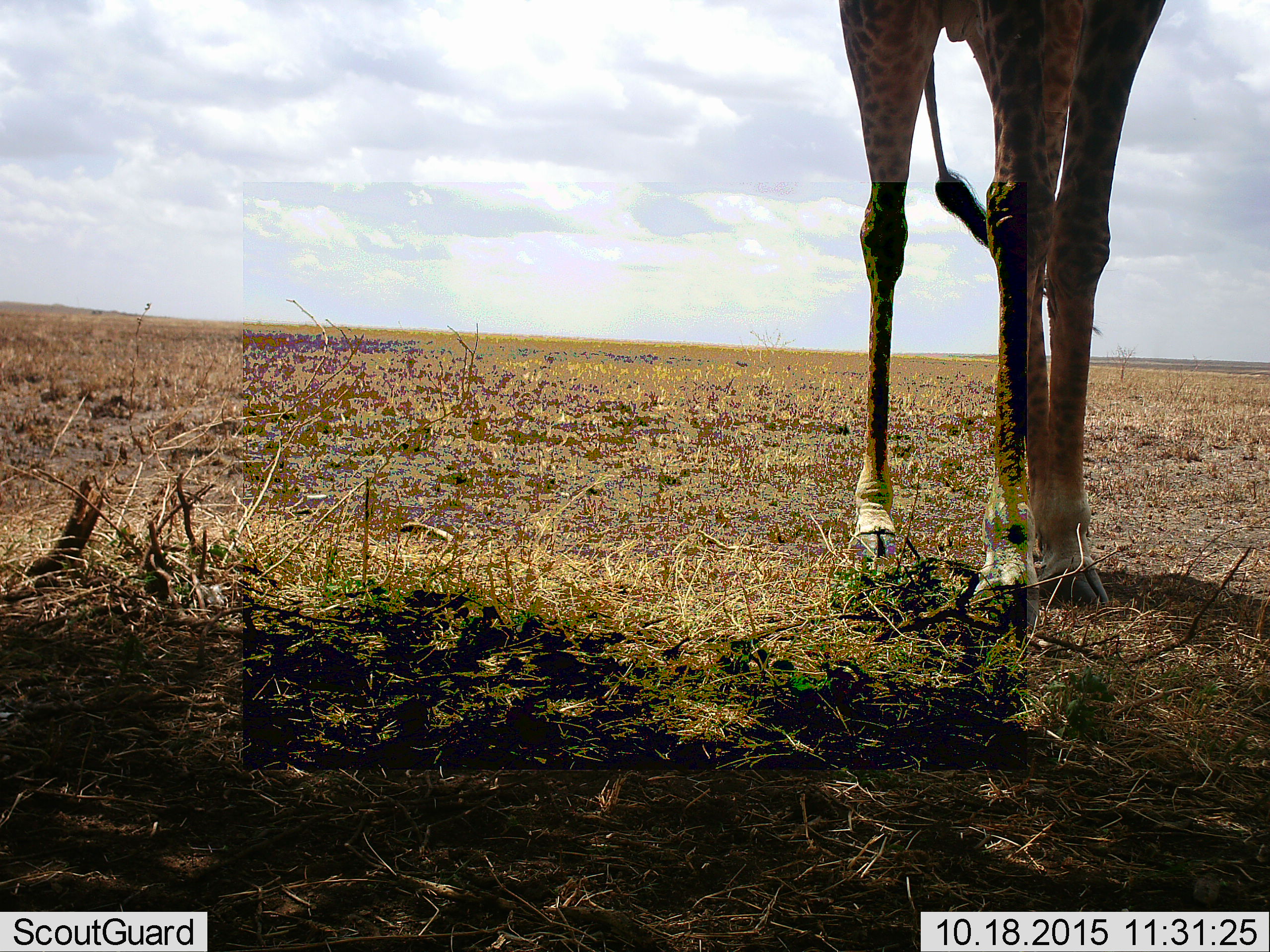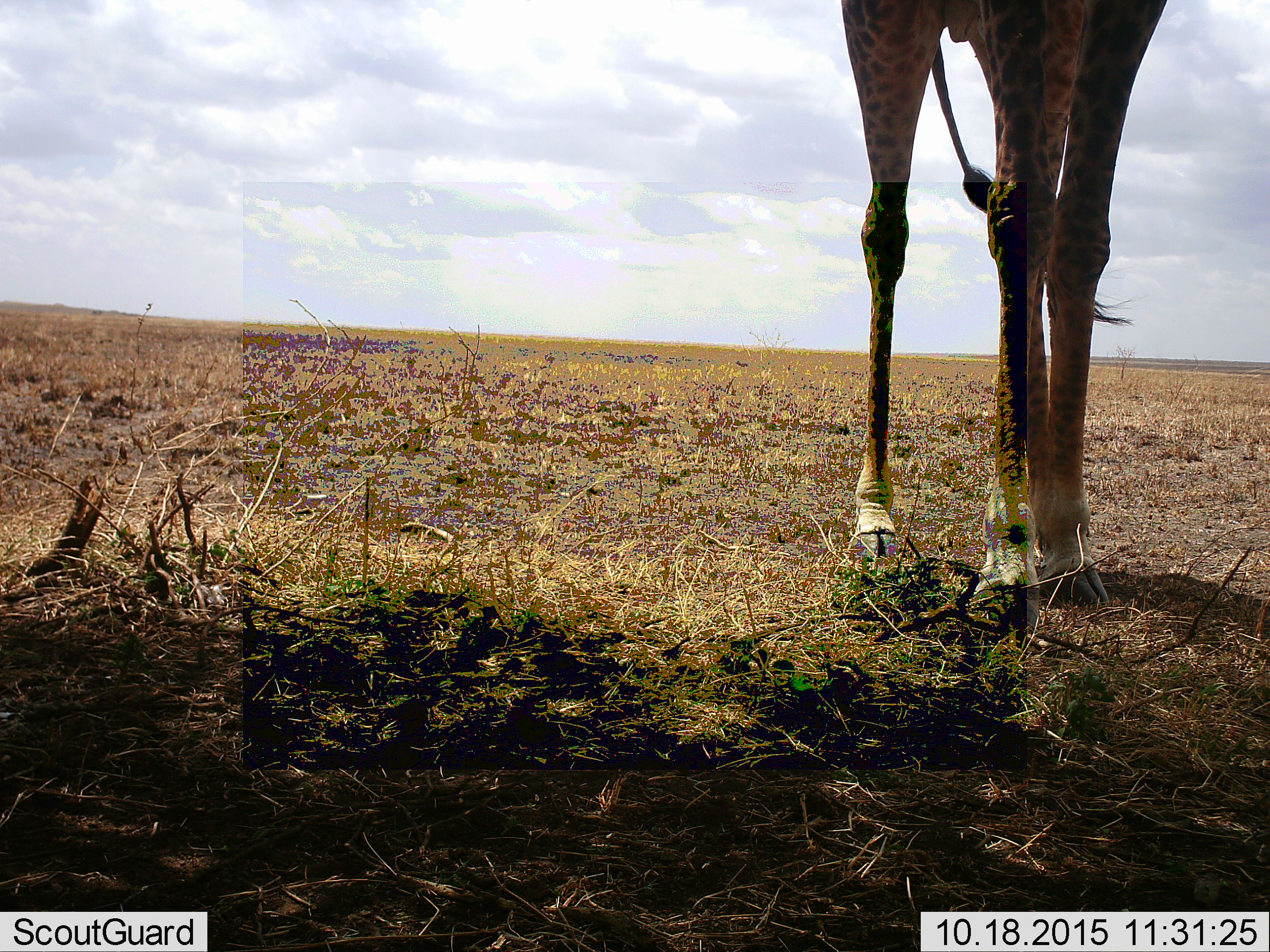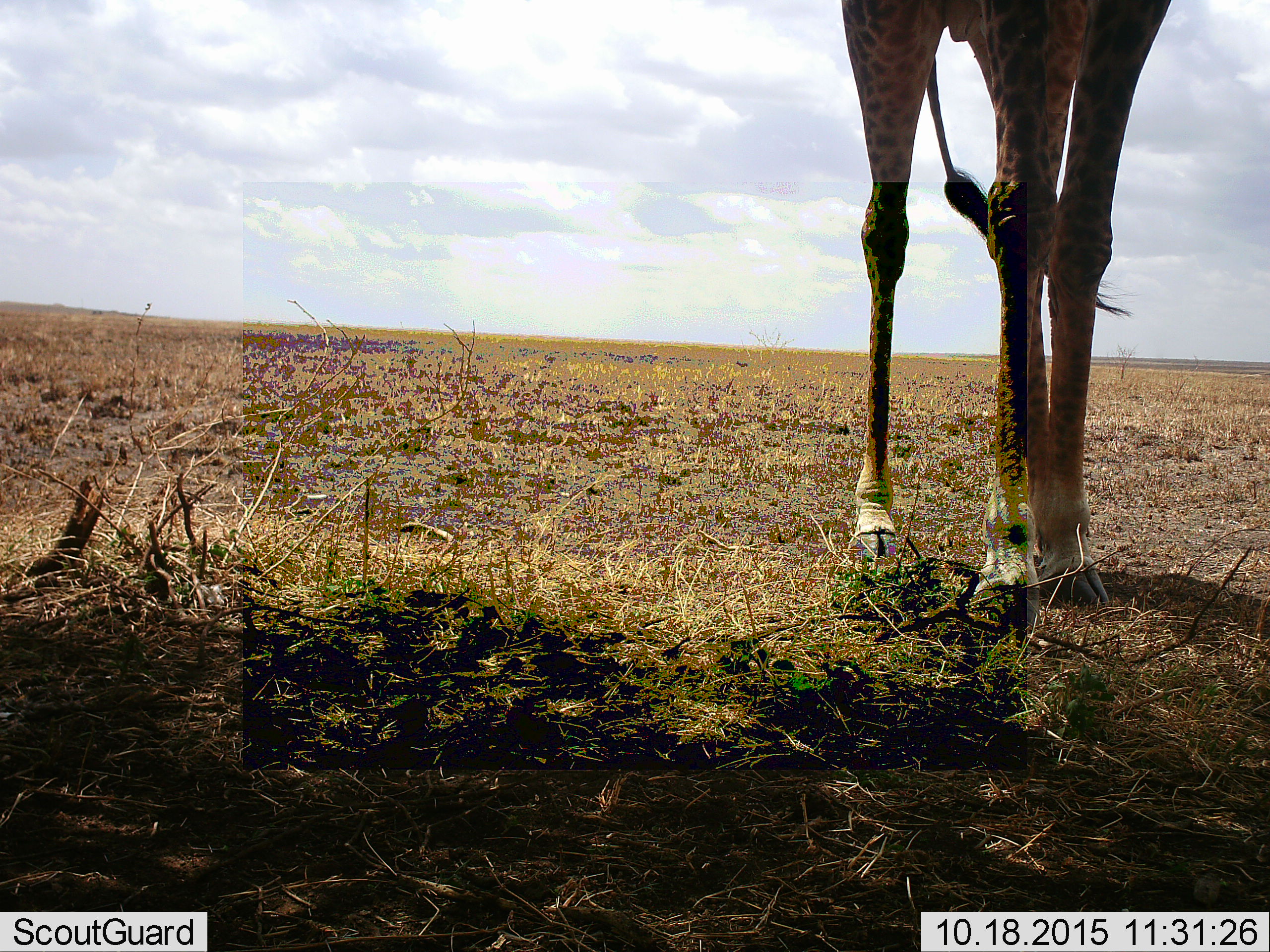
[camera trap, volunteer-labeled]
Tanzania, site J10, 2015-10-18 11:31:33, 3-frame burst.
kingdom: Animalia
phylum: Chordata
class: Mammalia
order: Artiodactyla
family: Giraffidae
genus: Giraffa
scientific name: Giraffa camelopardalis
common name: giraffe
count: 1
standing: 100%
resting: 0%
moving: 0%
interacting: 0%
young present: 0%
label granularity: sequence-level